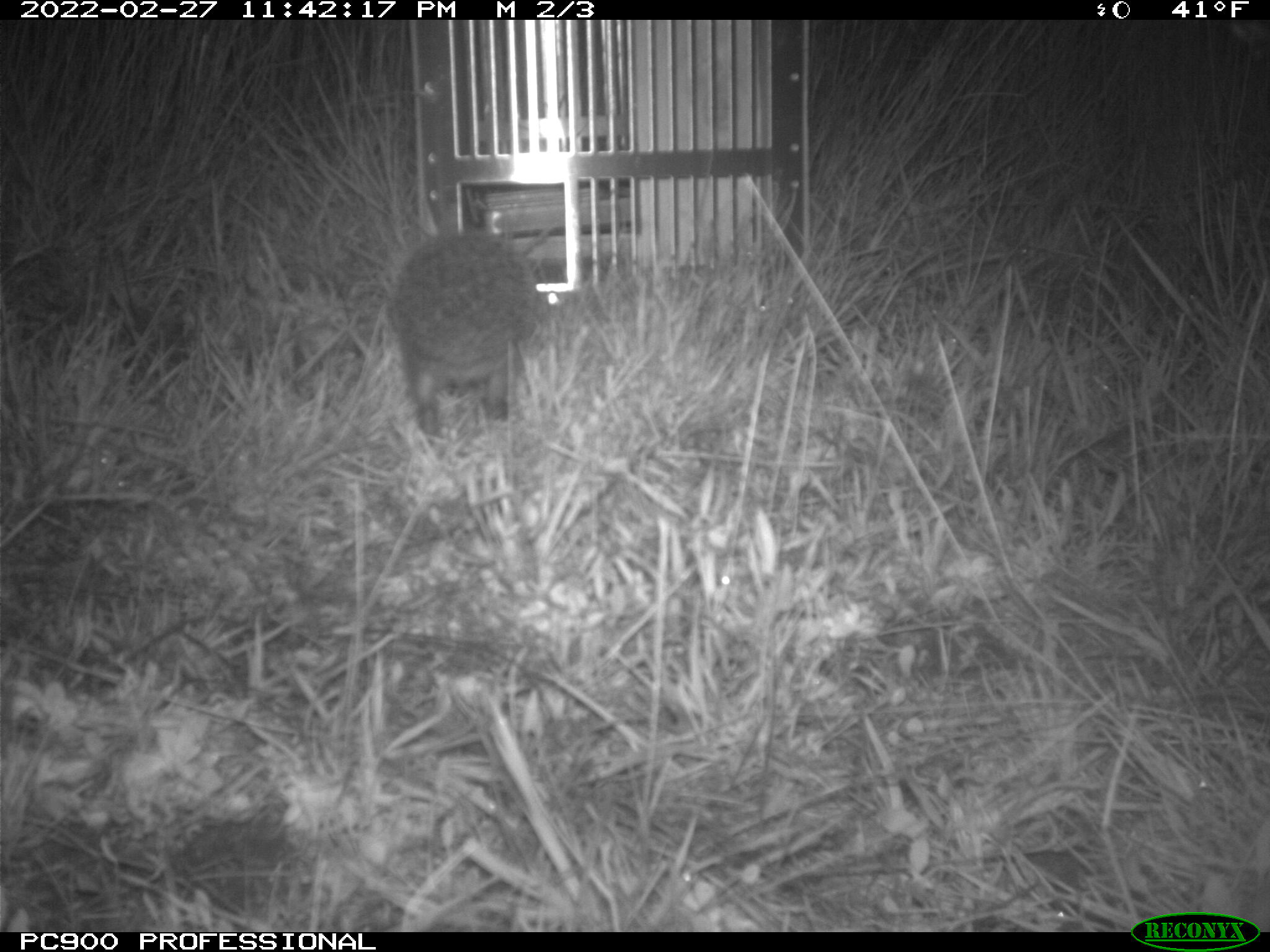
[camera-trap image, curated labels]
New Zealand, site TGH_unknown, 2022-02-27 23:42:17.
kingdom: Animalia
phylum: Chordata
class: Mammalia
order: Eulipotyphla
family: Erinaceidae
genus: Erinaceus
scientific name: Erinaceus europaeus europaeus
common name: european hedgehog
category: hedgehog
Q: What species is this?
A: Hedgehog (european hedgehog) (Erinaceus europaeus europaeus).